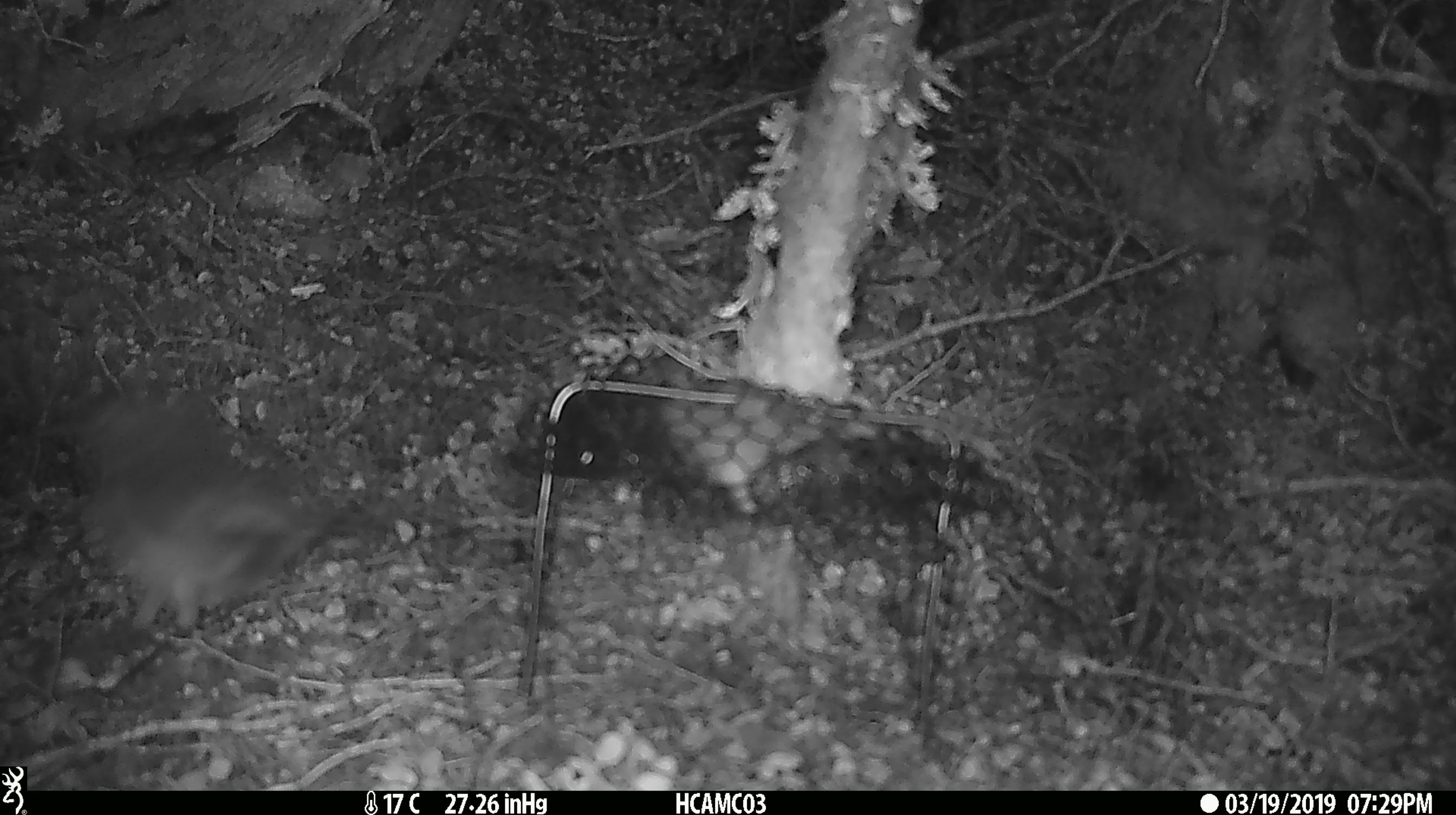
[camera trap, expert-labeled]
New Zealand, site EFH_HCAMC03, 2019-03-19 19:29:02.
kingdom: Animalia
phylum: Chordata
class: Aves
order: Passeriformes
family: Petroicidae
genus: Petroica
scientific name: Petroica australis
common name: new zealand robin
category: robin